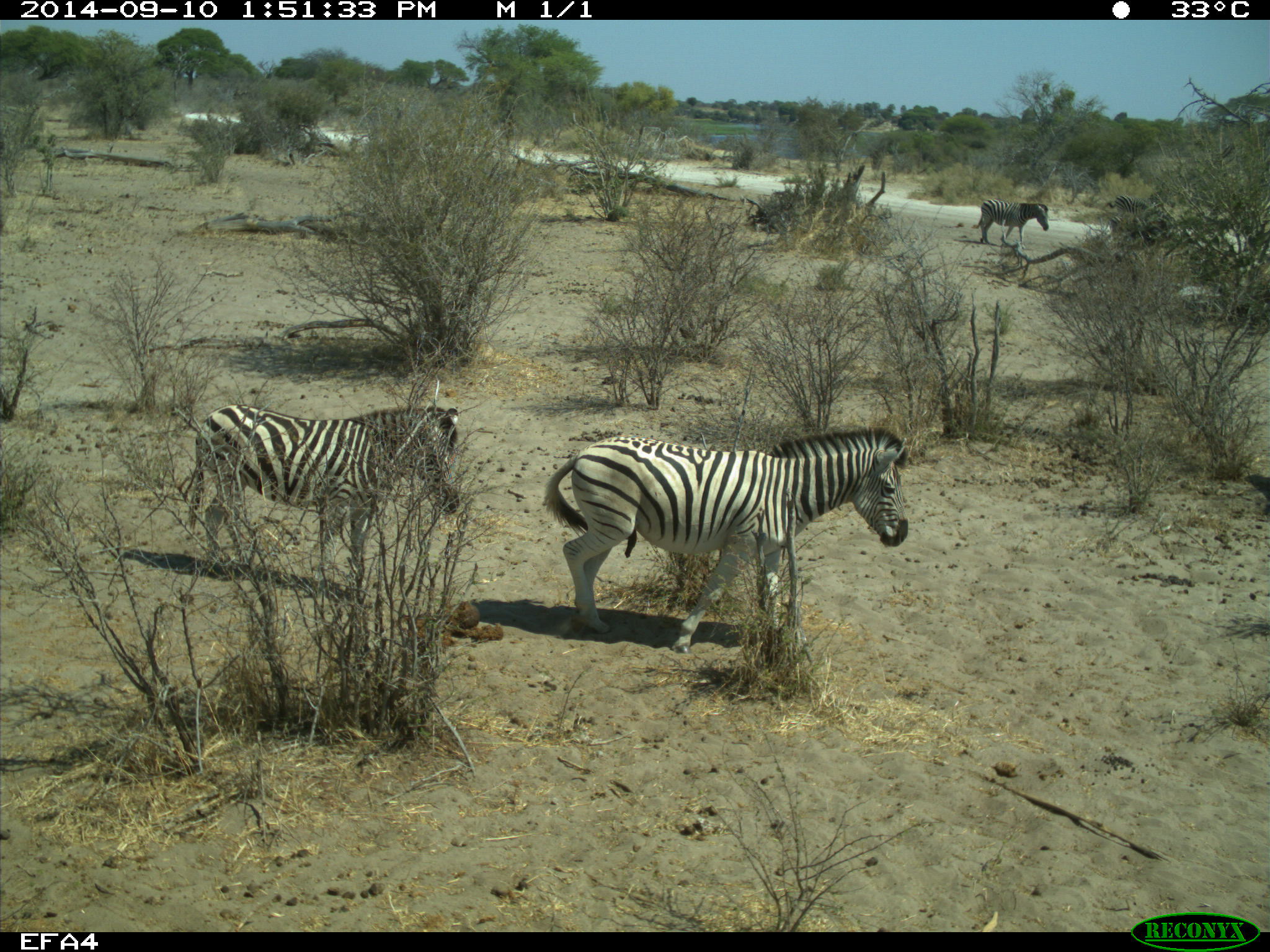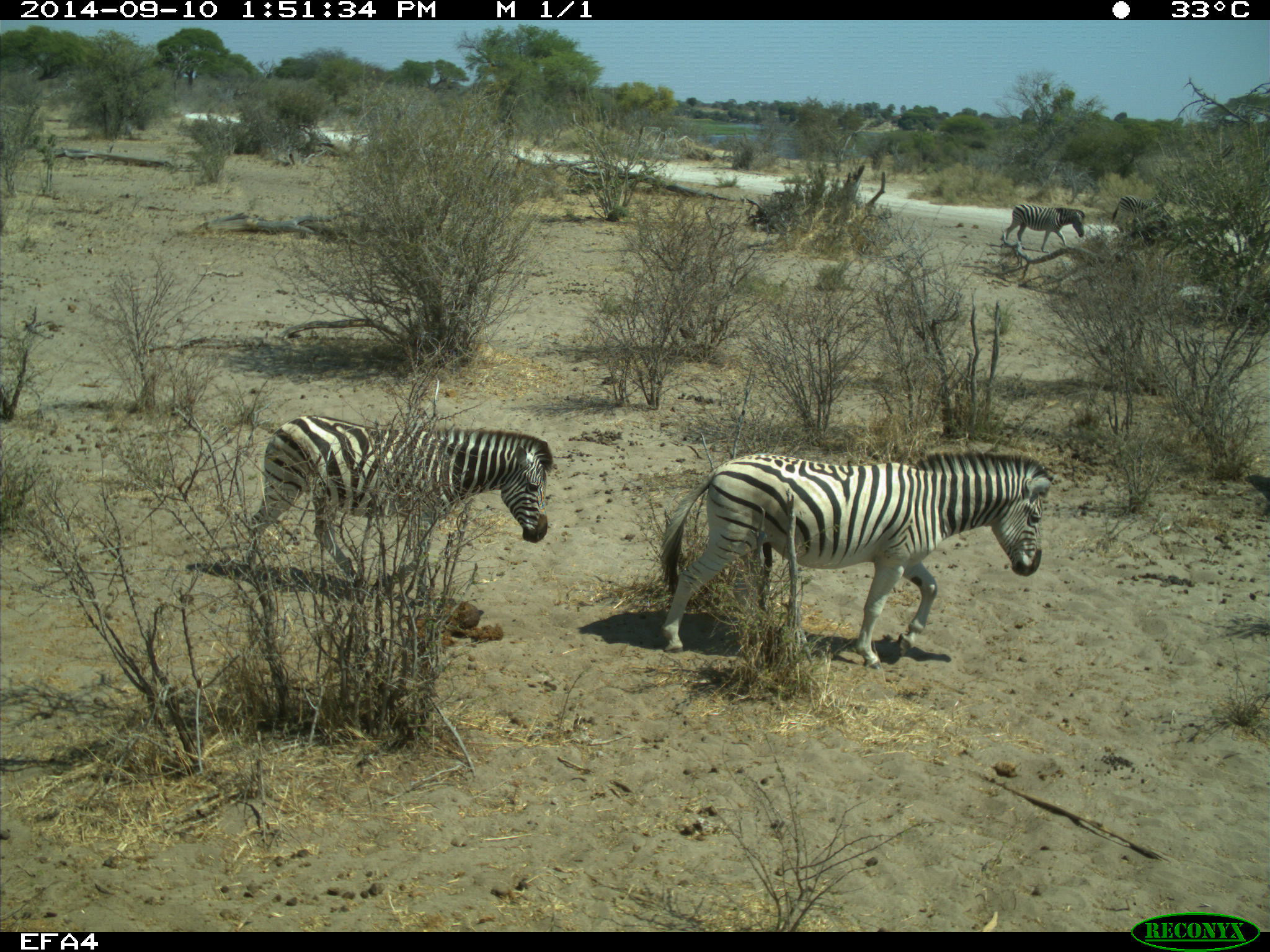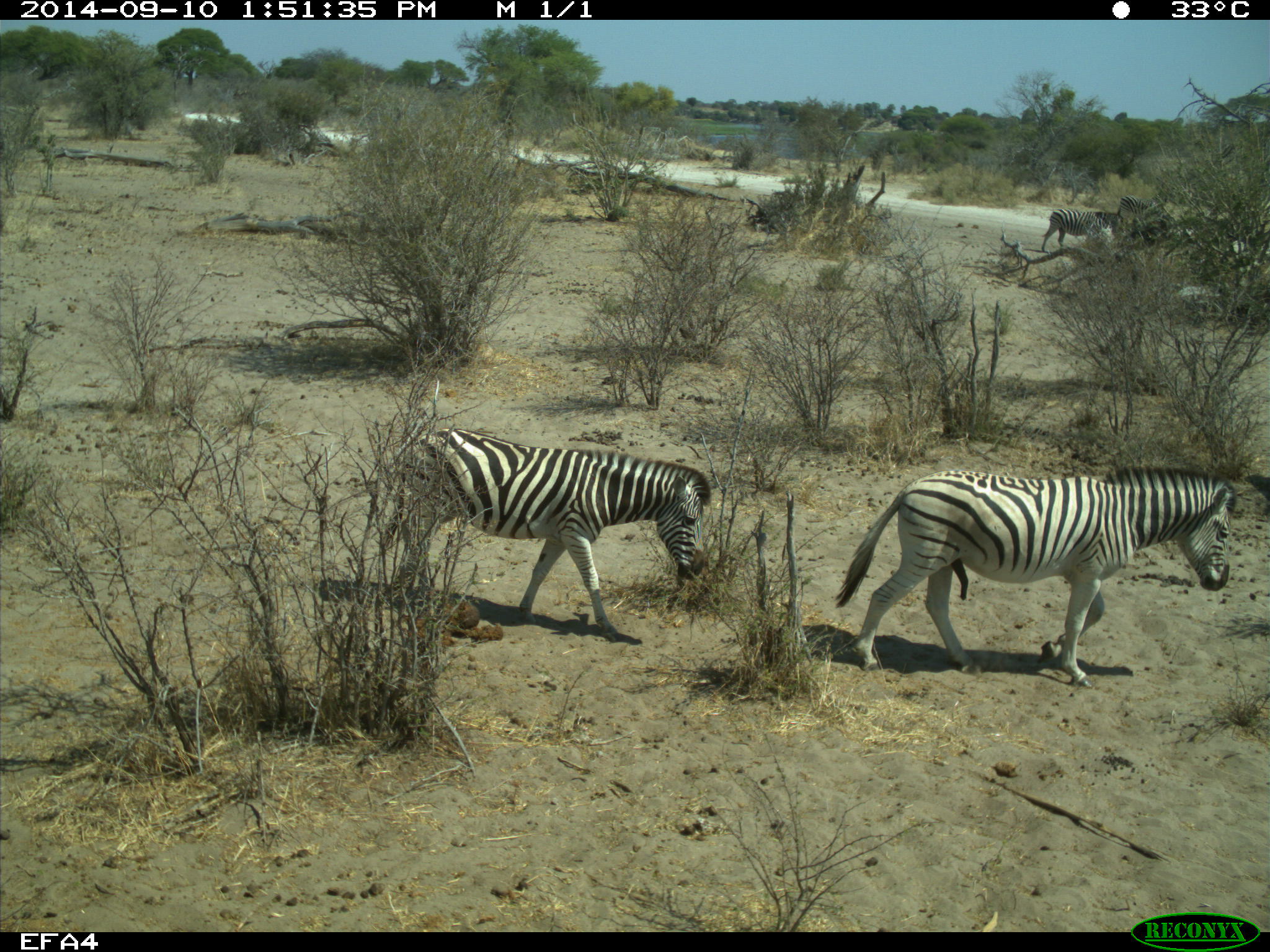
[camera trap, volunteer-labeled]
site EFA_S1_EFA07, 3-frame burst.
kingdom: Animalia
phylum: Chordata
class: Mammalia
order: Perissodactyla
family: Equidae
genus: Equus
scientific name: Equus quagga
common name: plains zebra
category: zebraplains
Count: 4.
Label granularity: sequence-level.